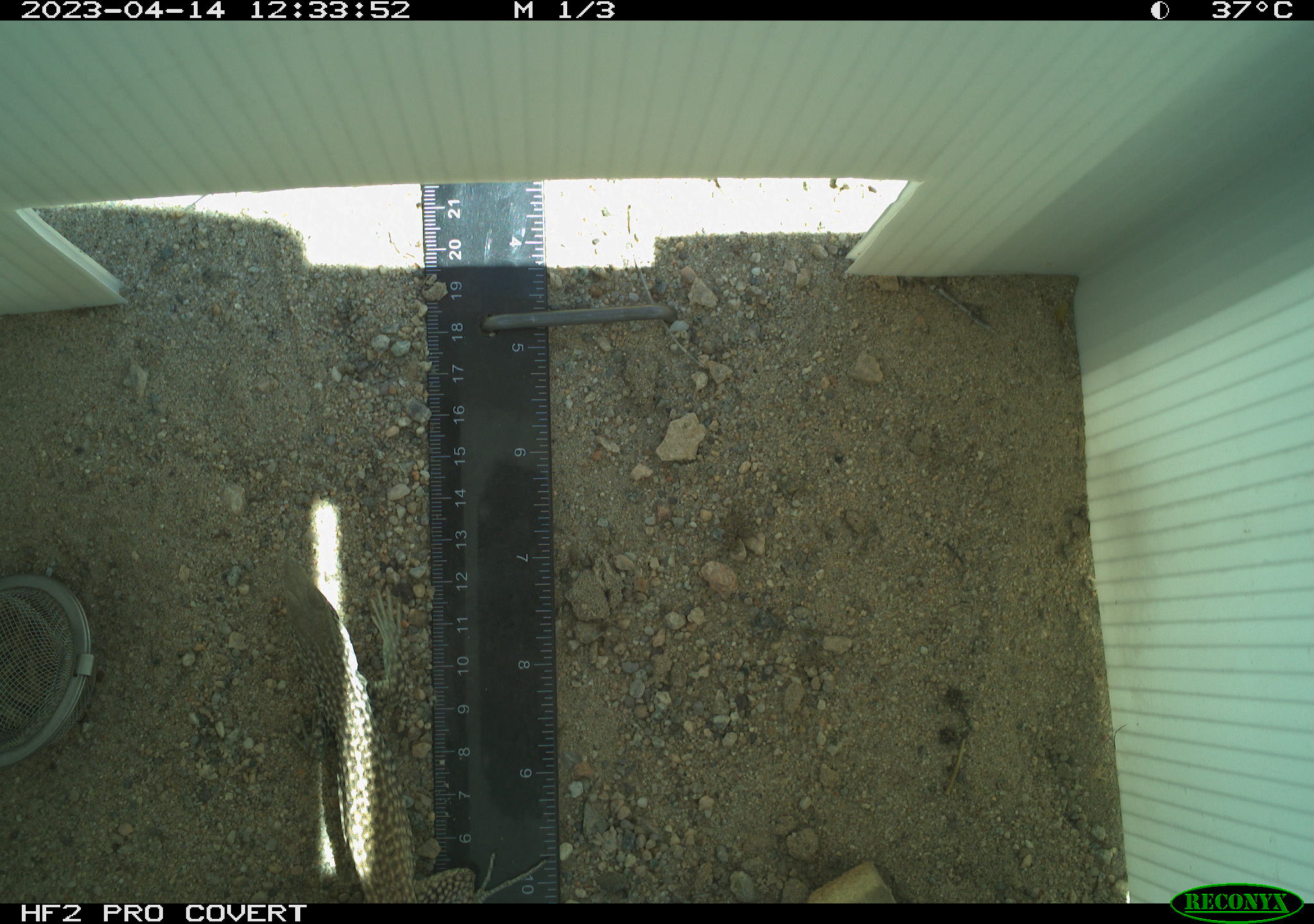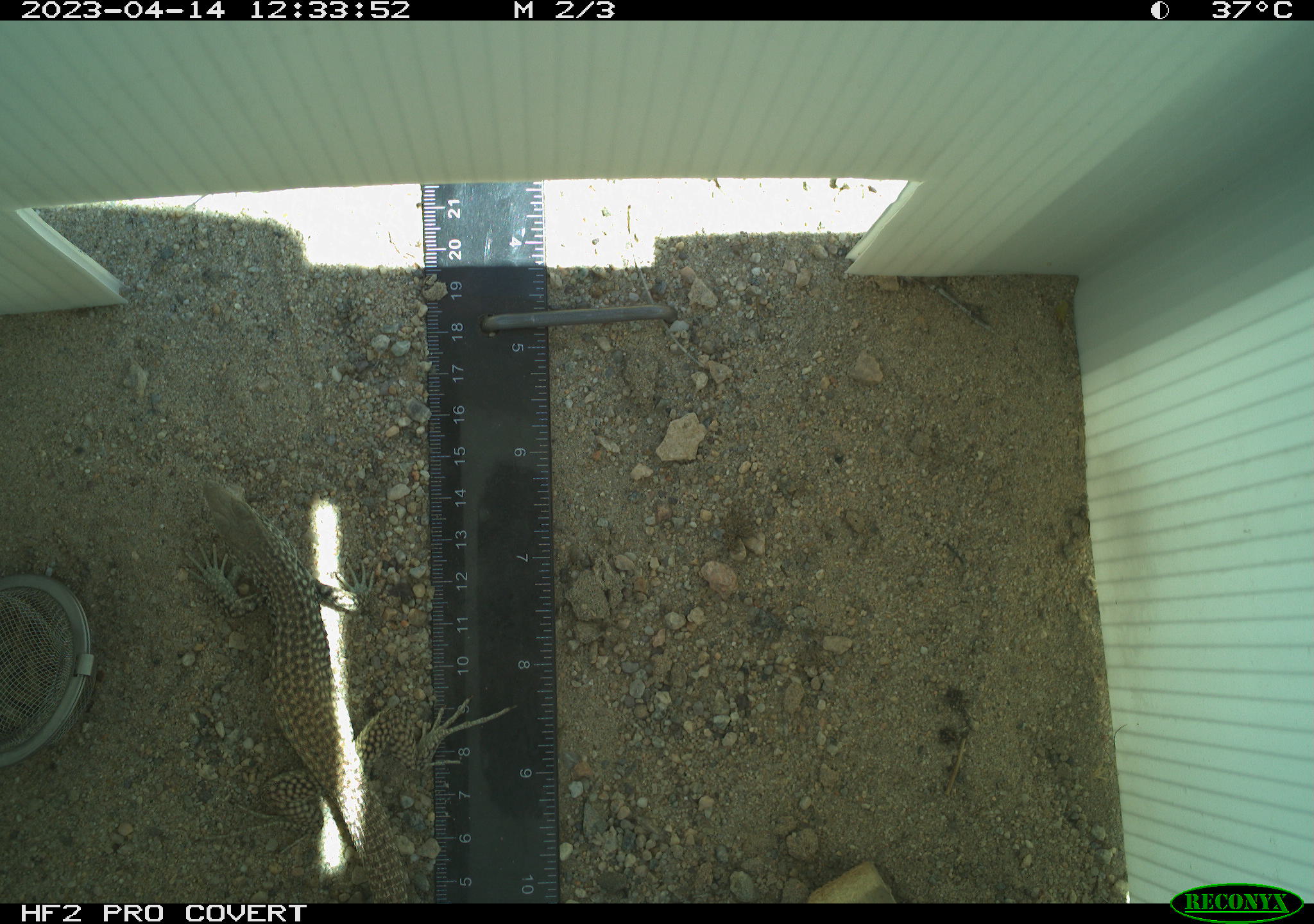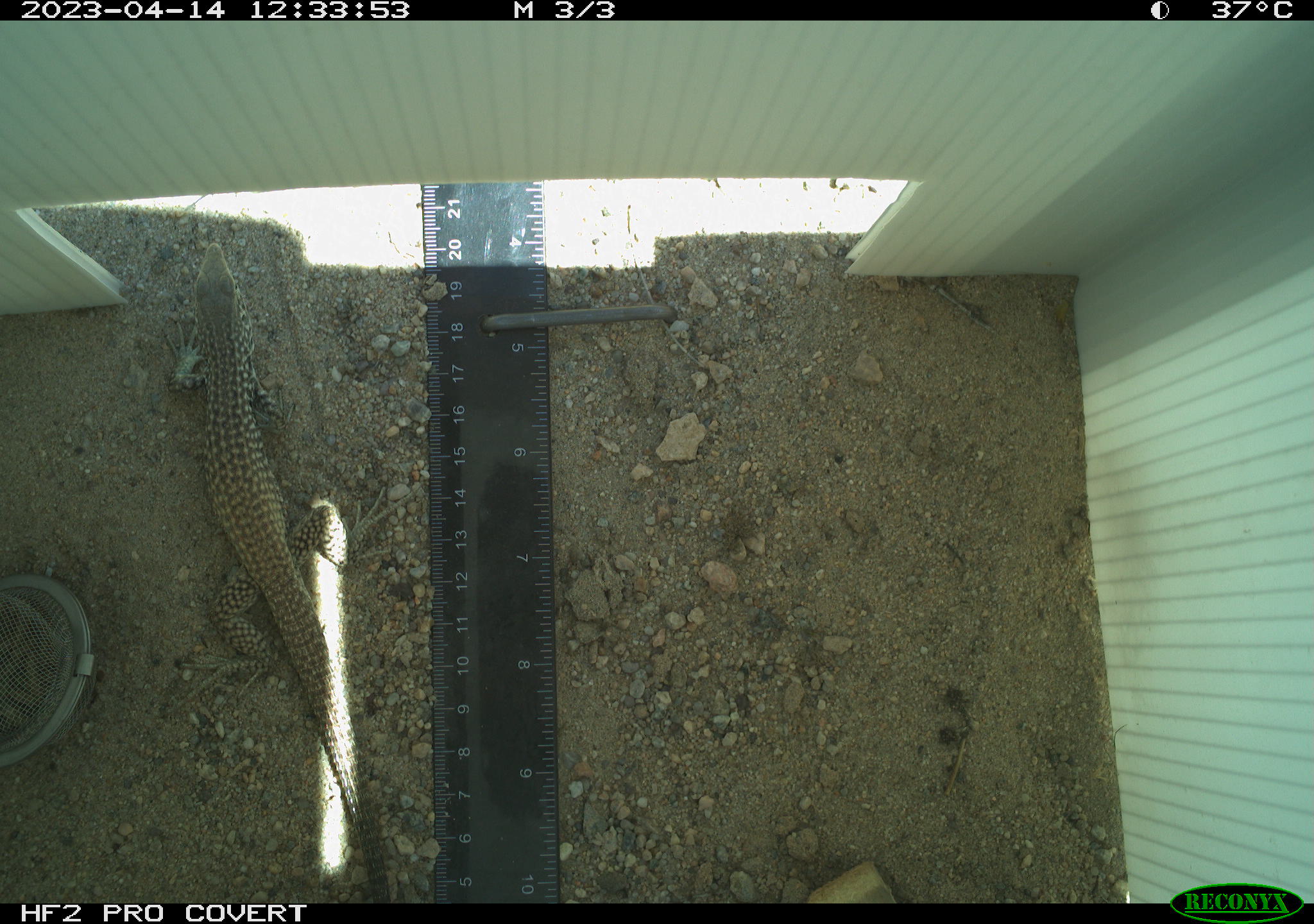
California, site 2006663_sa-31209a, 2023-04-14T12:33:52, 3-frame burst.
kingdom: Animalia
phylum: Chordata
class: Reptilia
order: Squamata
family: Teiidae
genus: Aspidoscelis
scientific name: Aspidoscelis tigris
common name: western whiptail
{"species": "western whiptail (Aspidoscelis tigris)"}